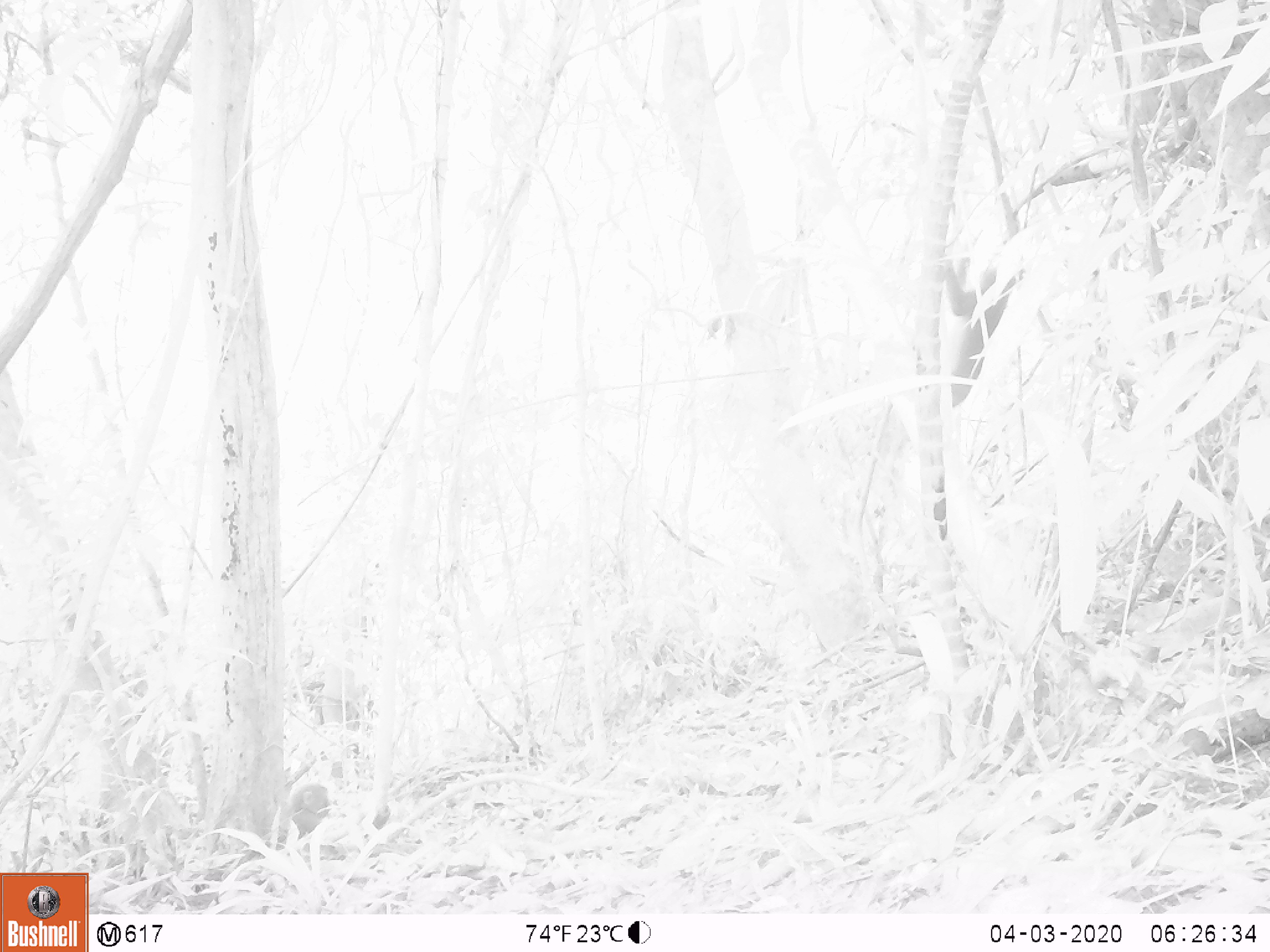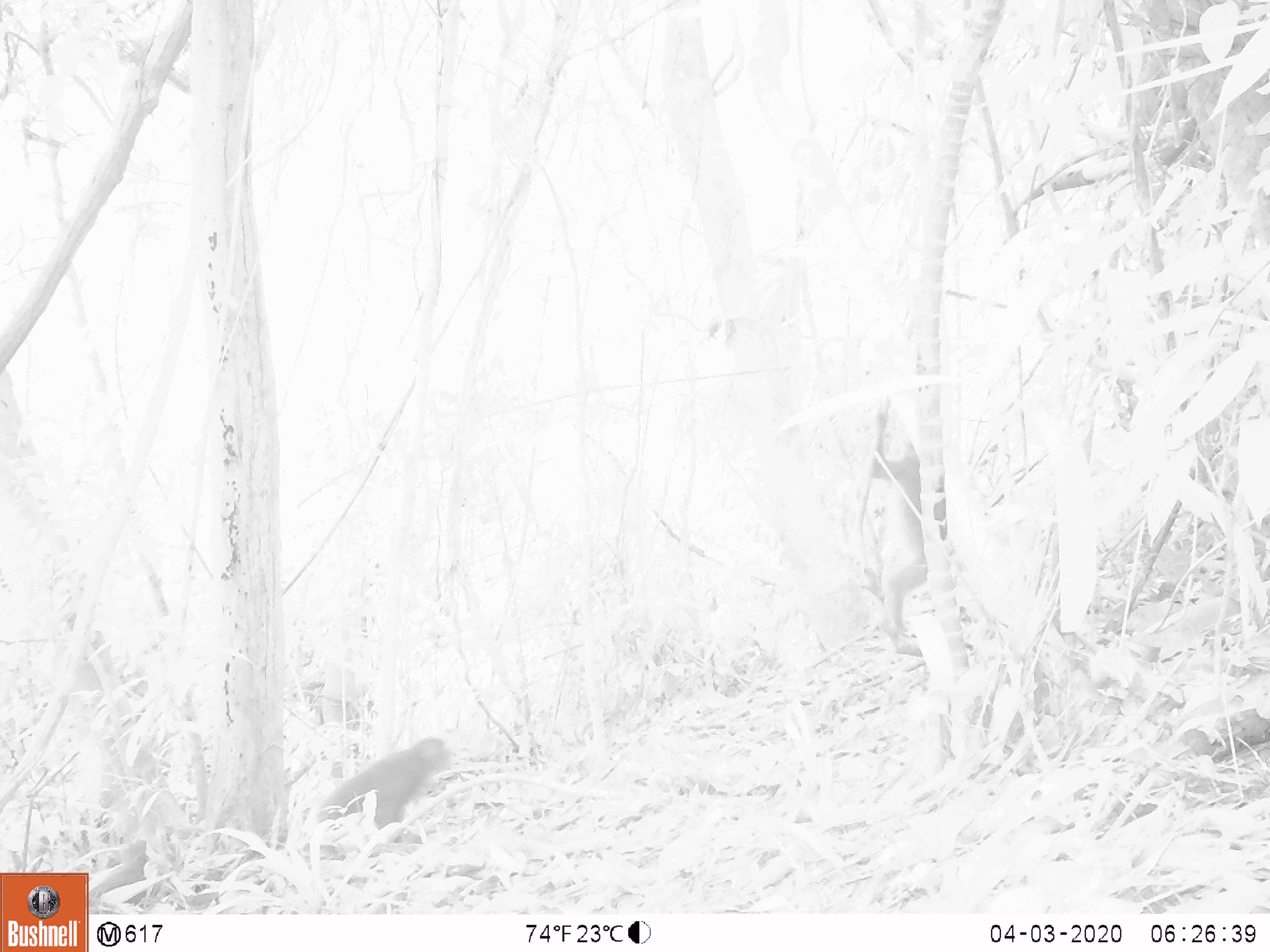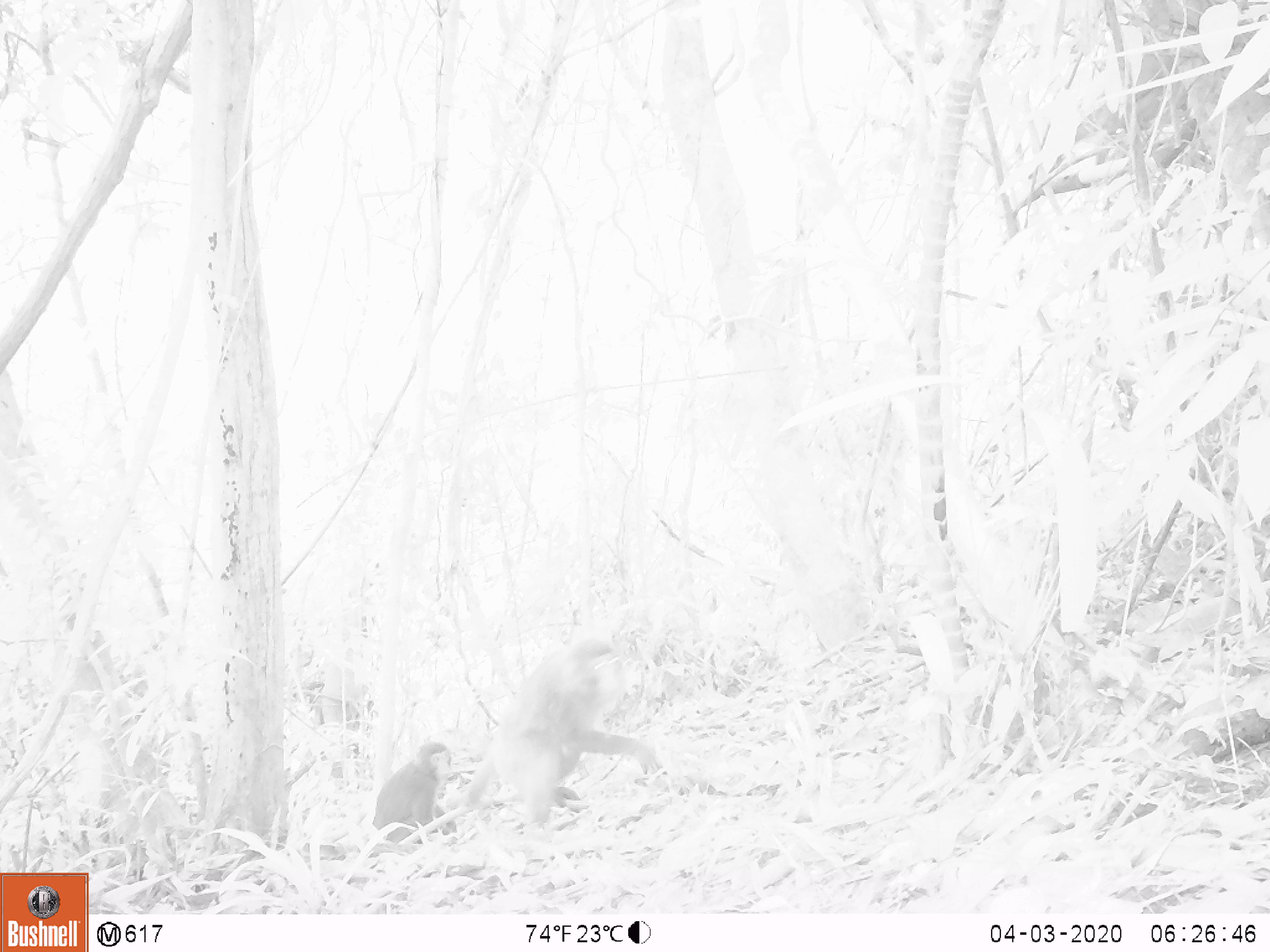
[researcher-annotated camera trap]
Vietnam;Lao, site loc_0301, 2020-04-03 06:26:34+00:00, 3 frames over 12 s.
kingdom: Animalia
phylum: Chordata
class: Mammalia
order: Primates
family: Cercopithecidae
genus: Macaca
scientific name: Macaca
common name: macaques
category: assam or rhesus macaque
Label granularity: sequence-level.